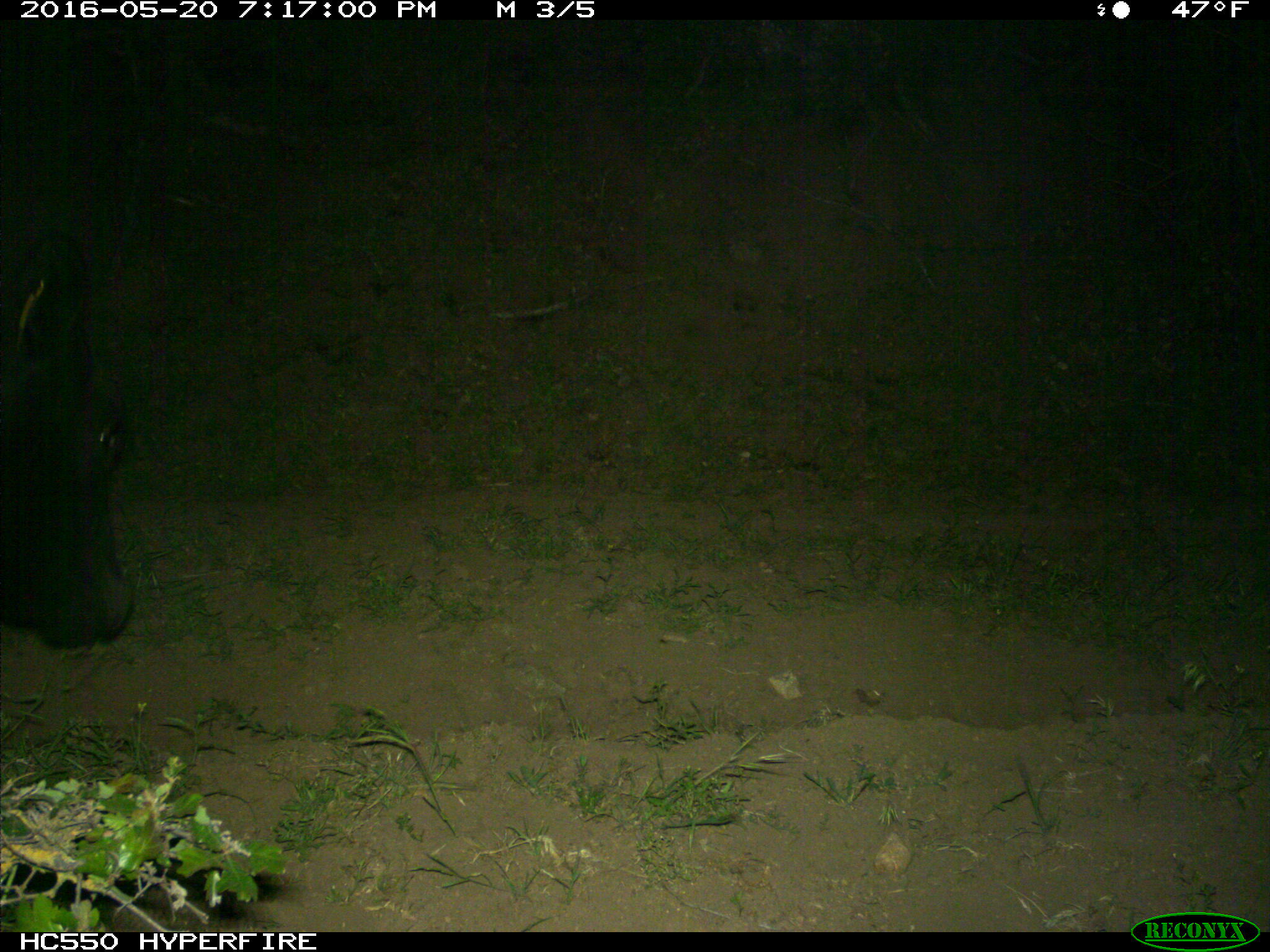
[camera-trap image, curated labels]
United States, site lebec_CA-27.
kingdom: Animalia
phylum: Chordata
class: Mammalia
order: Artiodactyla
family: Bovidae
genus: Bos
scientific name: Bos taurus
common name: domestic cow